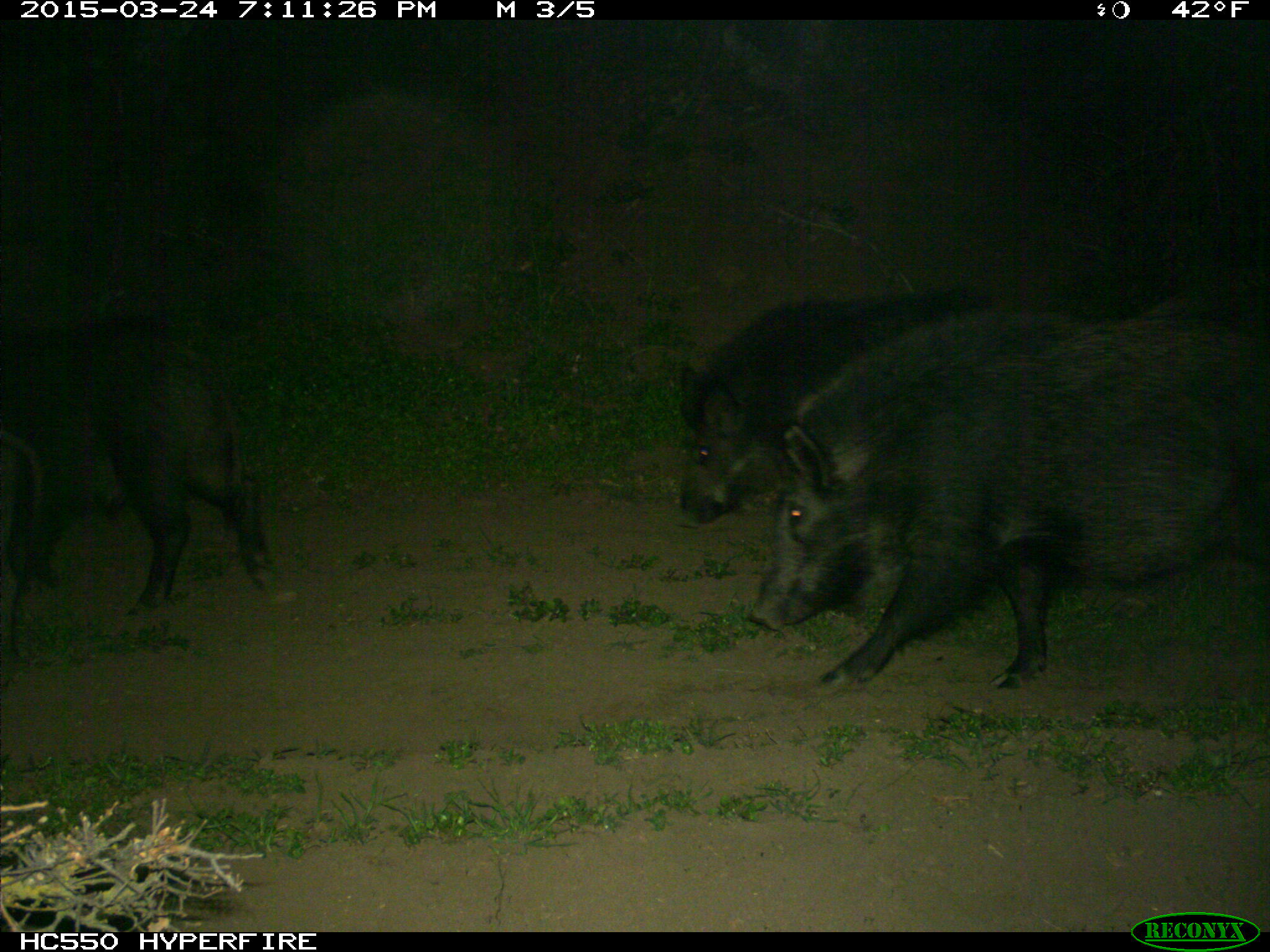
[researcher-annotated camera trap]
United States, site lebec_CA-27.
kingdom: Animalia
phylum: Chordata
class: Mammalia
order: Artiodactyla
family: Suidae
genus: Sus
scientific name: Sus scrofa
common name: wild boar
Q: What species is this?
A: Sus scrofa (wild boar).